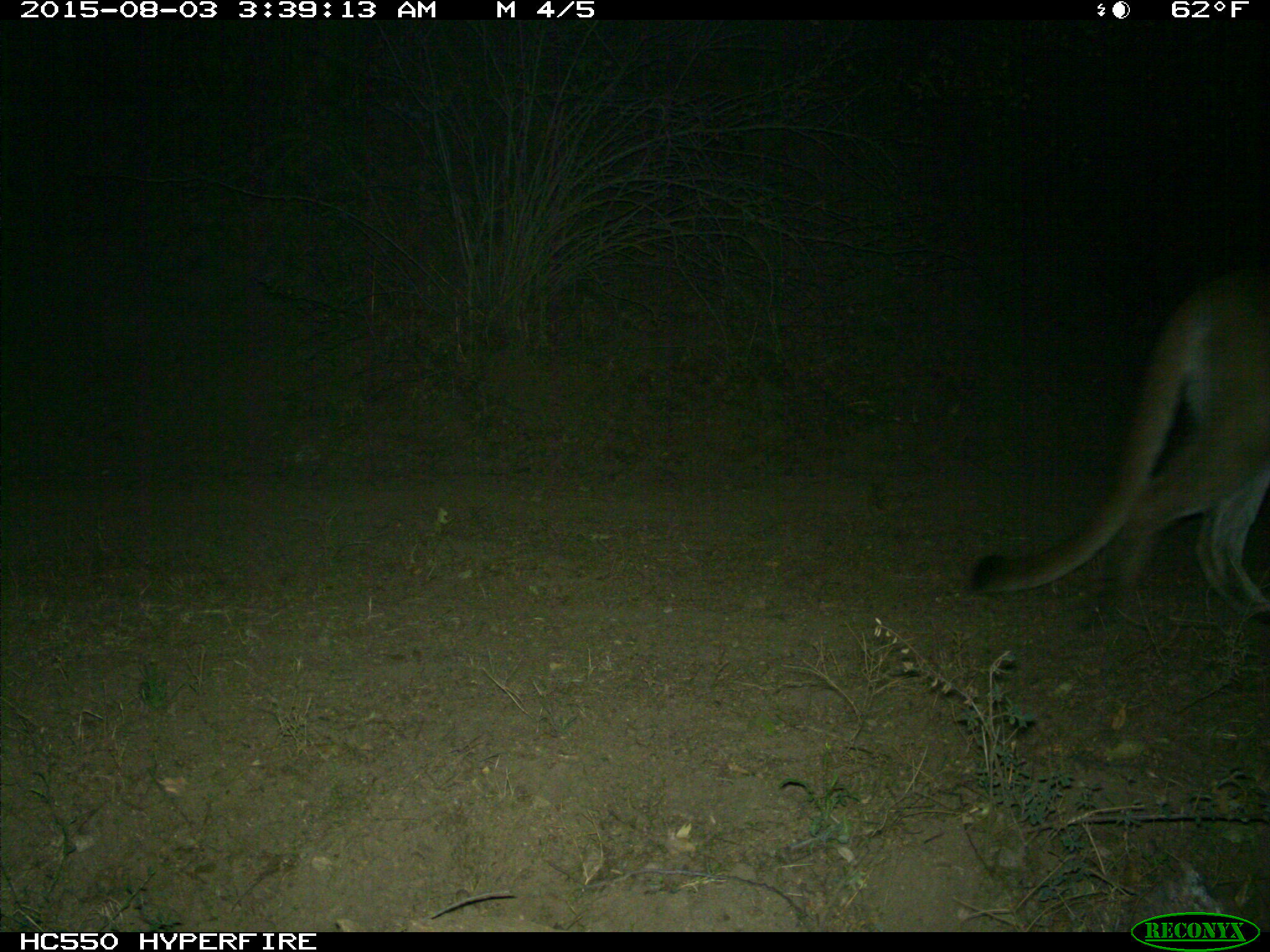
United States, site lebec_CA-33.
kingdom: Animalia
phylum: Chordata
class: Mammalia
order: Carnivora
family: Felidae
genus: Puma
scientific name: Puma concolor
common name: mountain lion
Puma concolor (mountain lion).